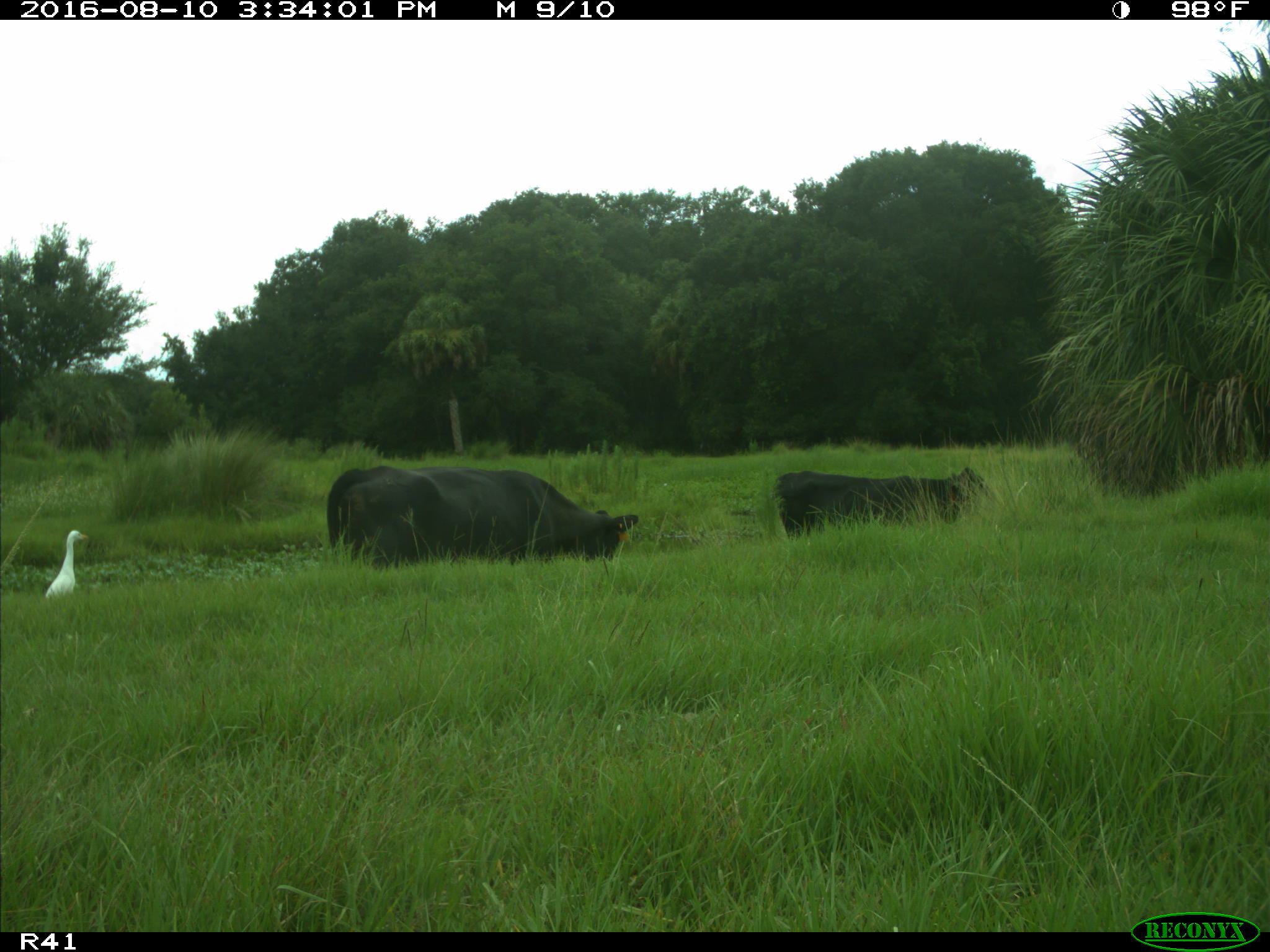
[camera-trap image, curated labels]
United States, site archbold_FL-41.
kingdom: Animalia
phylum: Chordata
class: Mammalia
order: Artiodactyla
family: Bovidae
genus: Bos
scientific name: Bos taurus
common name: domestic cow